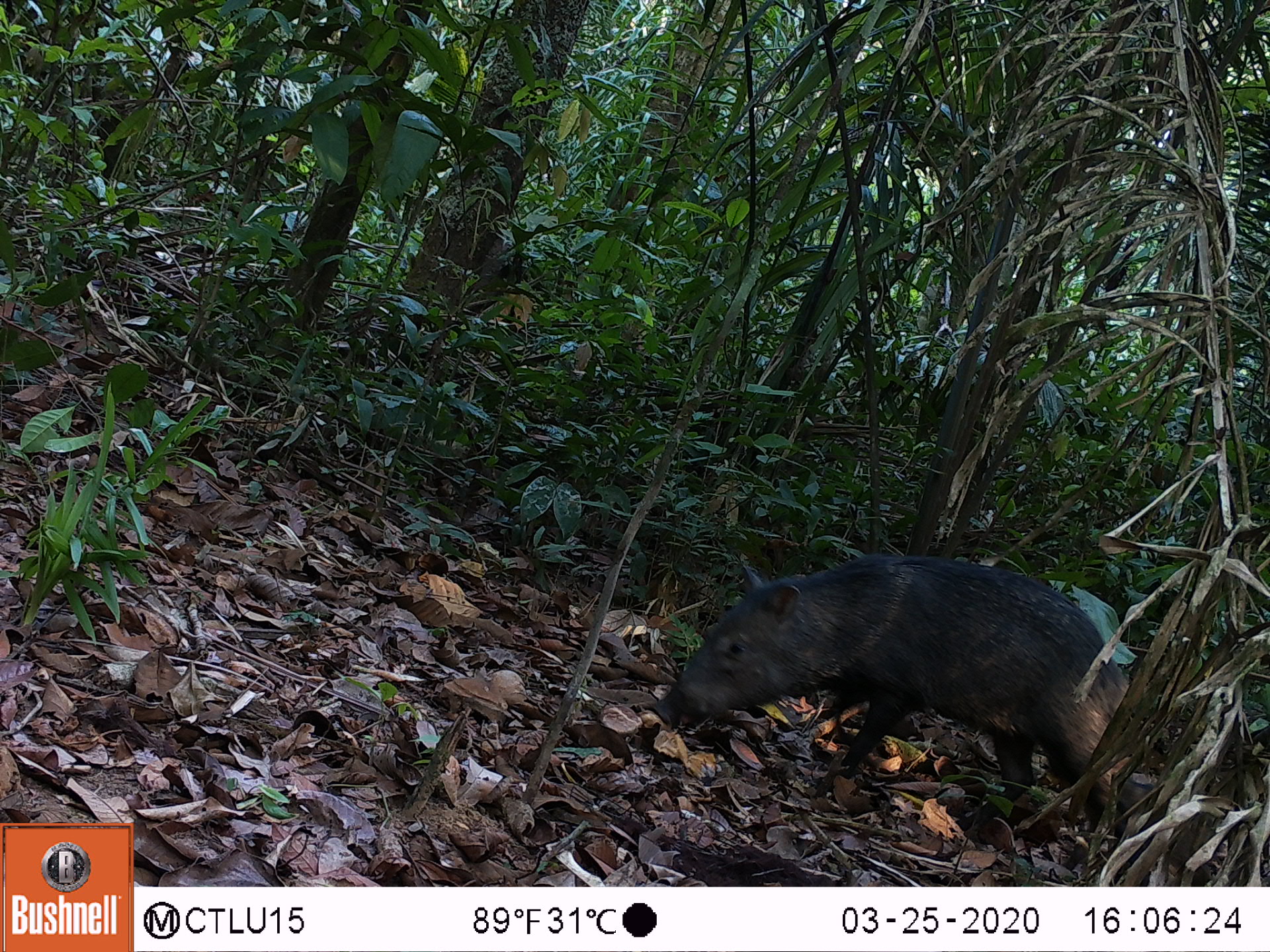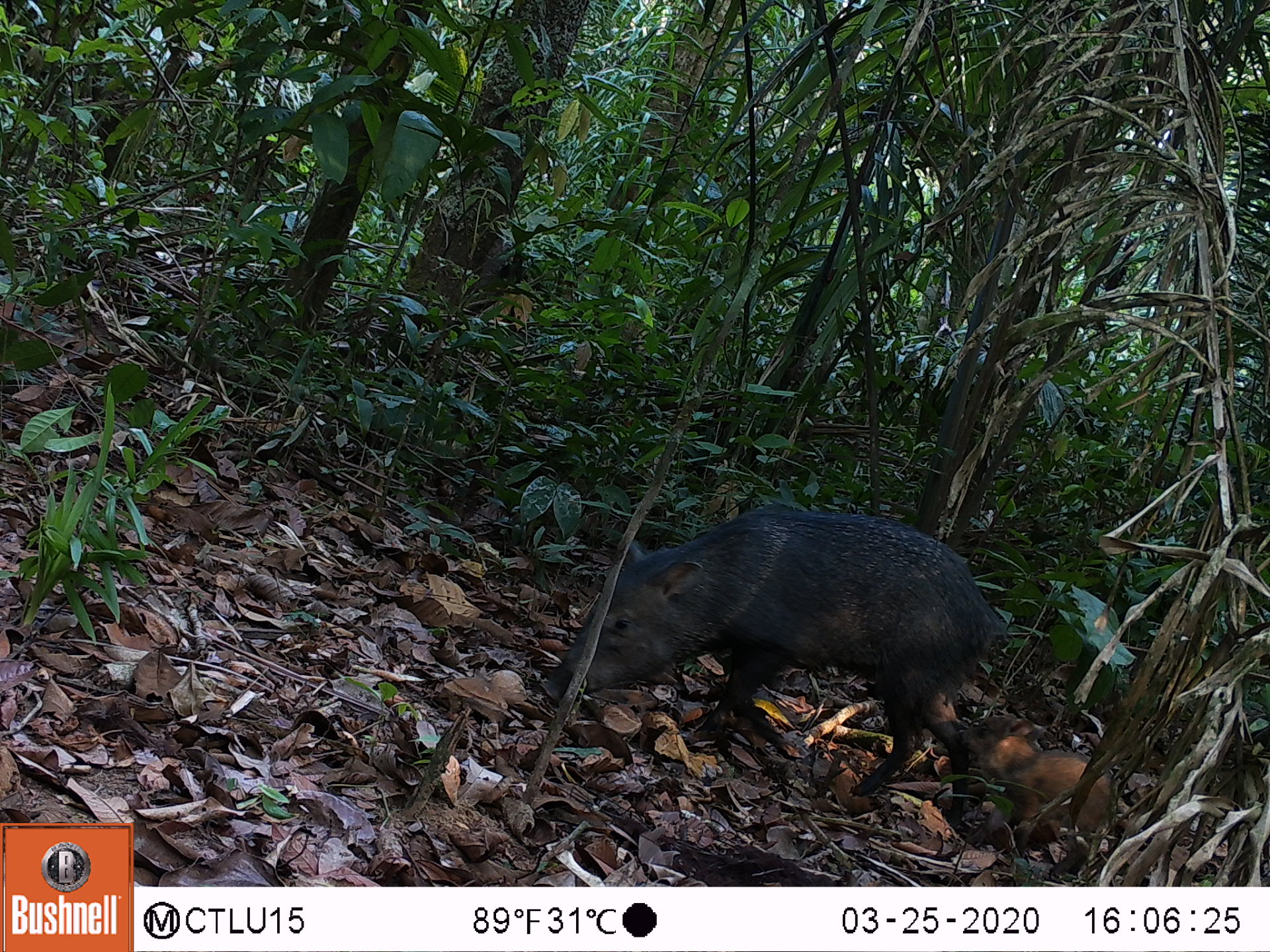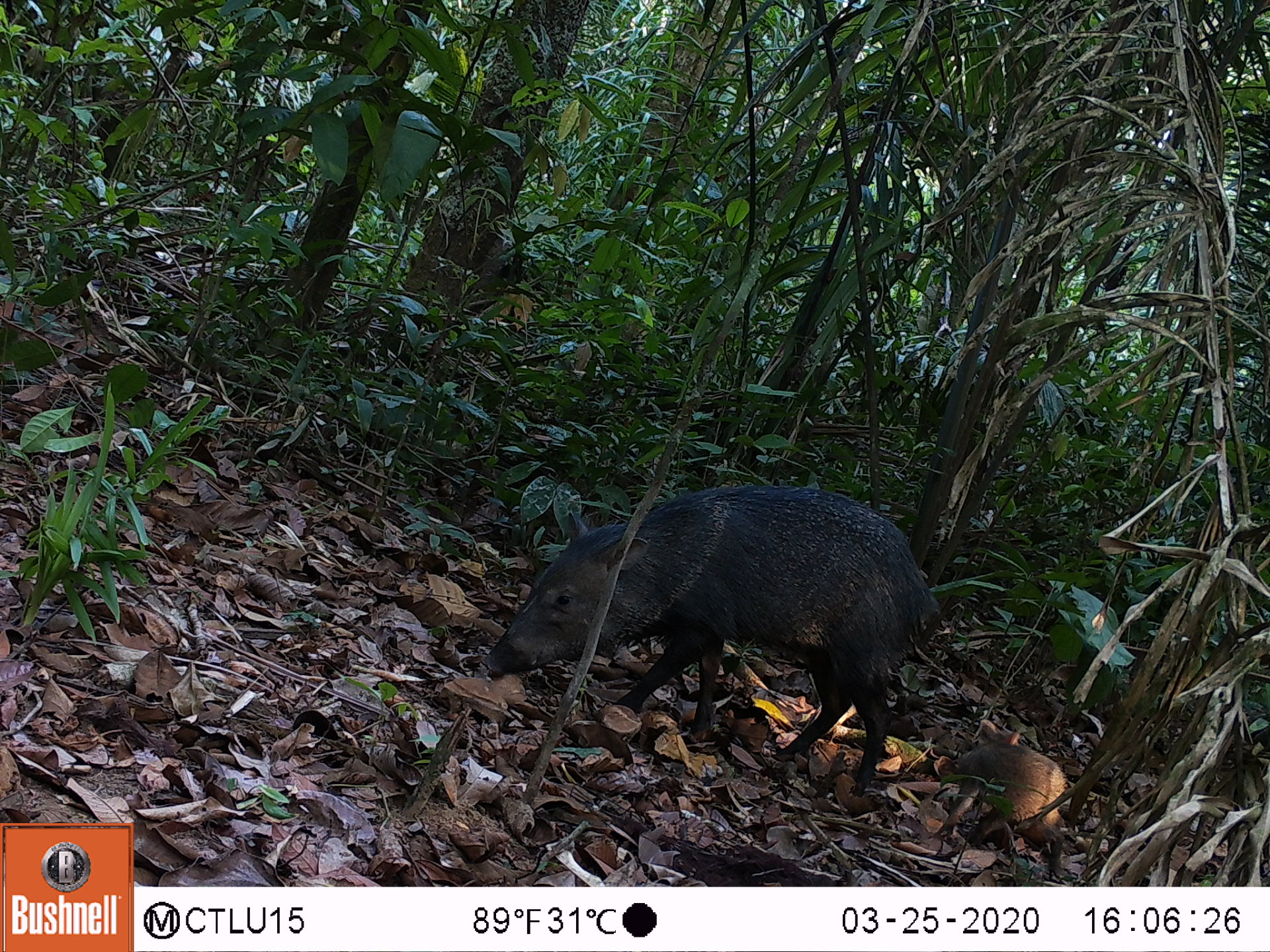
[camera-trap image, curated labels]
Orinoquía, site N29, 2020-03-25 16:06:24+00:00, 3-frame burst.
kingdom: Animalia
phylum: Chordata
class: Mammalia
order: Artiodactyla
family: Tayassuidae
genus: Pecari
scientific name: Pecari tajacu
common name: collared peccary